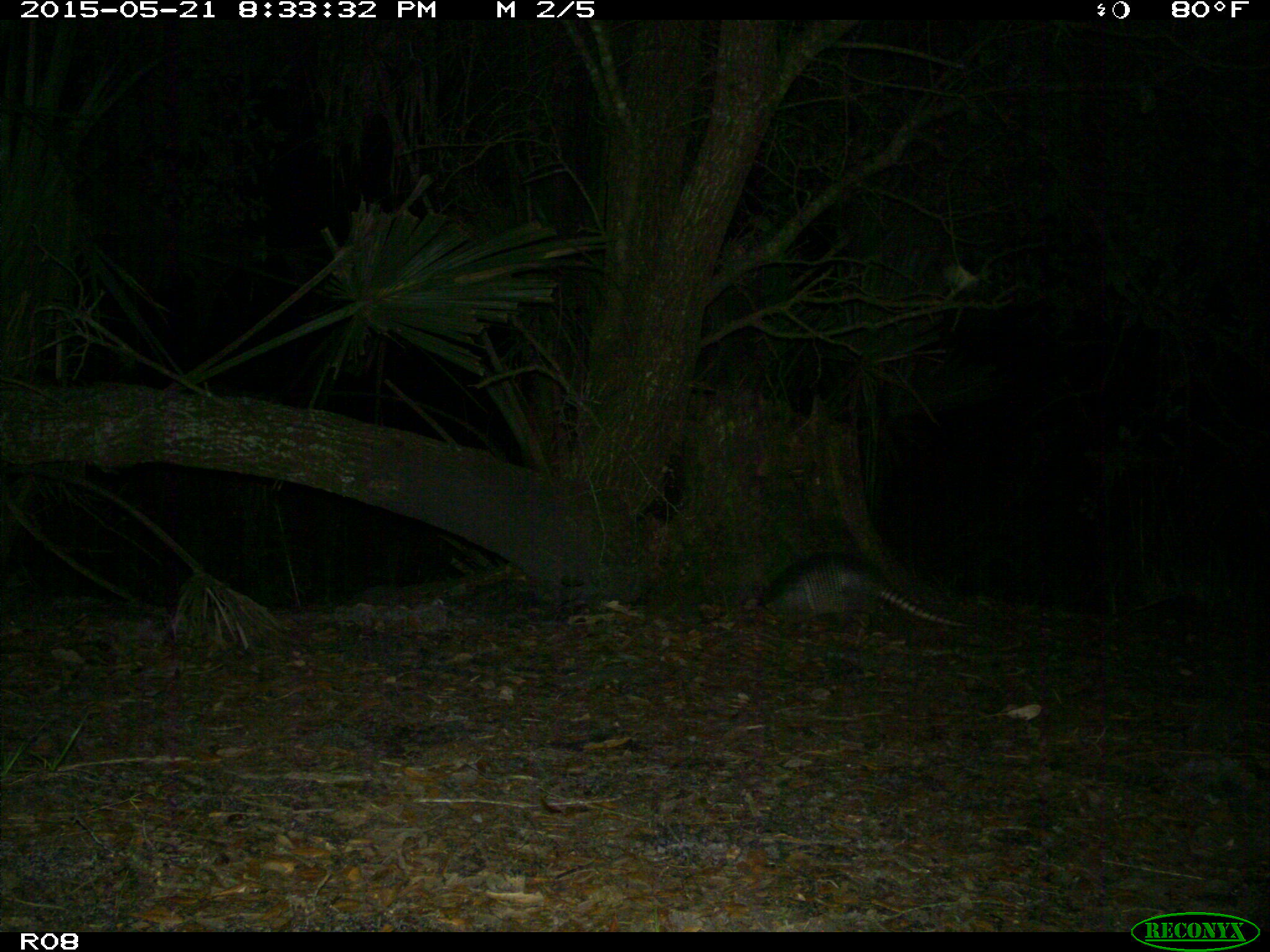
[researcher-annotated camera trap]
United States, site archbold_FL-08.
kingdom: Animalia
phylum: Chordata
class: Mammalia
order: Cingulata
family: Dasypodidae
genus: Dasypus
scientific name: Dasypus novemcinctus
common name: nine-banded armadillo